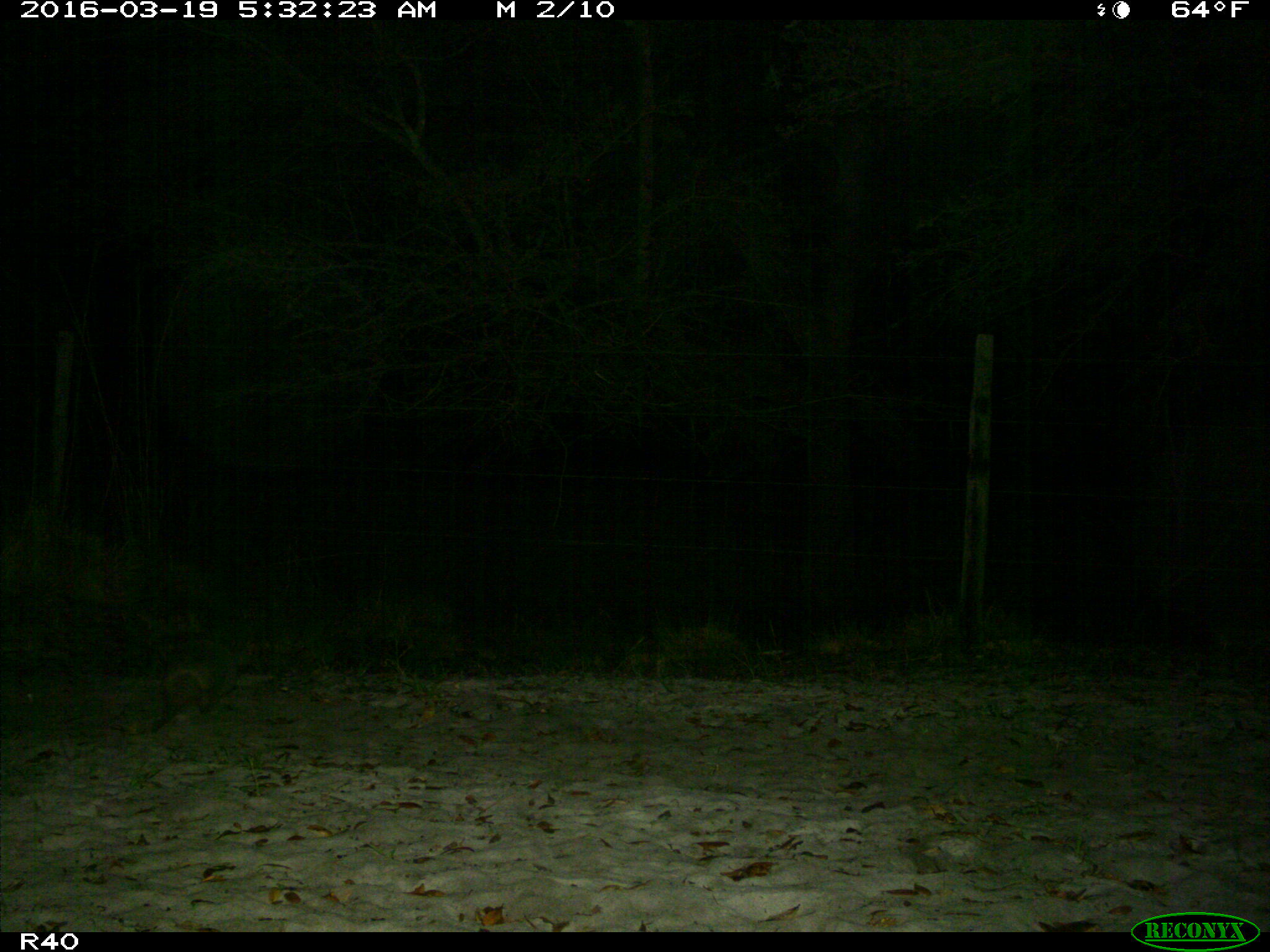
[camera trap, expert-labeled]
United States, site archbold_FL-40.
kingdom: Animalia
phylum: Chordata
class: Mammalia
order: Cingulata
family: Dasypodidae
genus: Dasypus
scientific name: Dasypus novemcinctus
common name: nine-banded armadillo